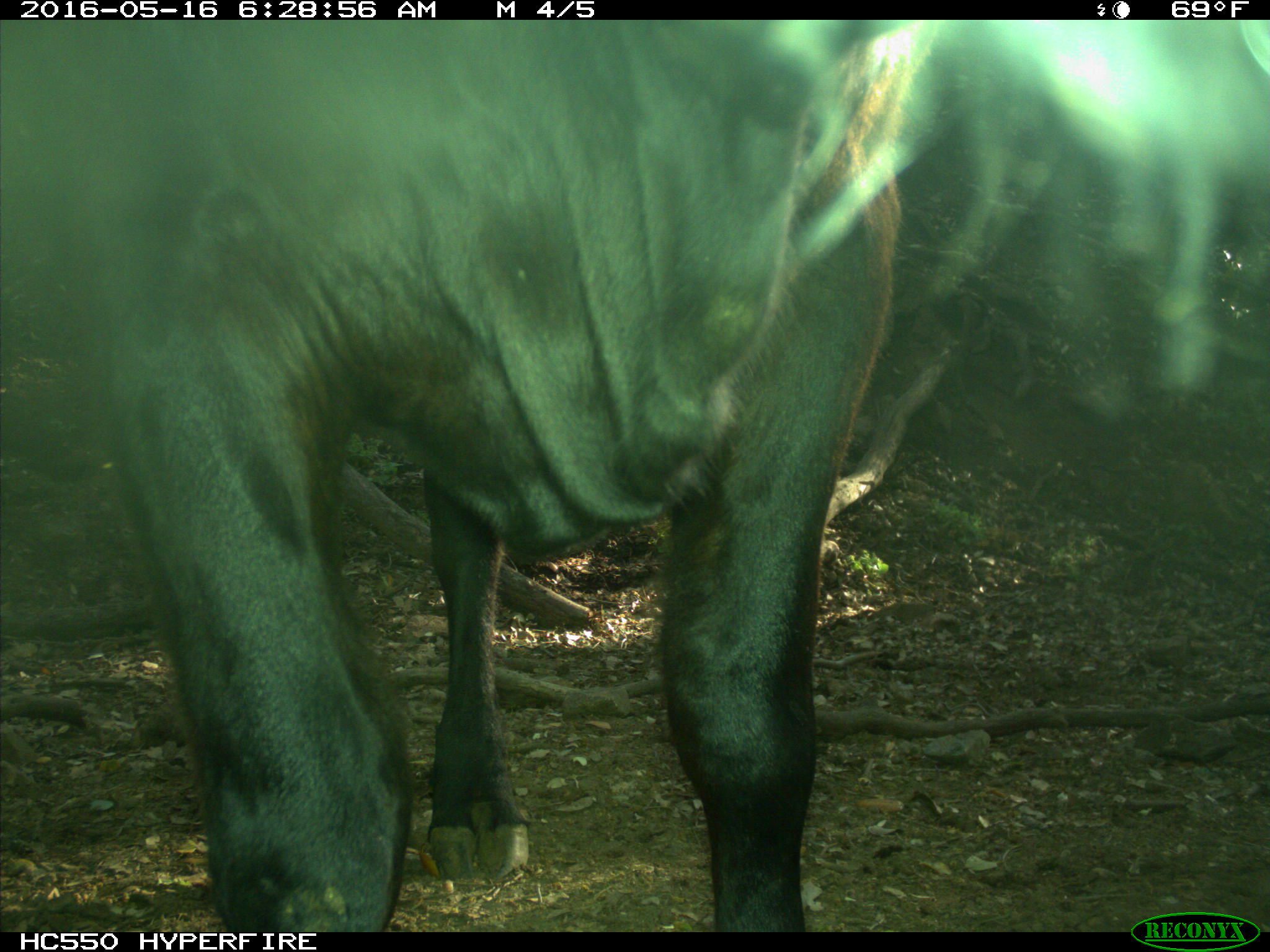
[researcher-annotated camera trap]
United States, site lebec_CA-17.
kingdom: Animalia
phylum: Chordata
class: Mammalia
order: Artiodactyla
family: Bovidae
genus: Bos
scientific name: Bos taurus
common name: domestic cow